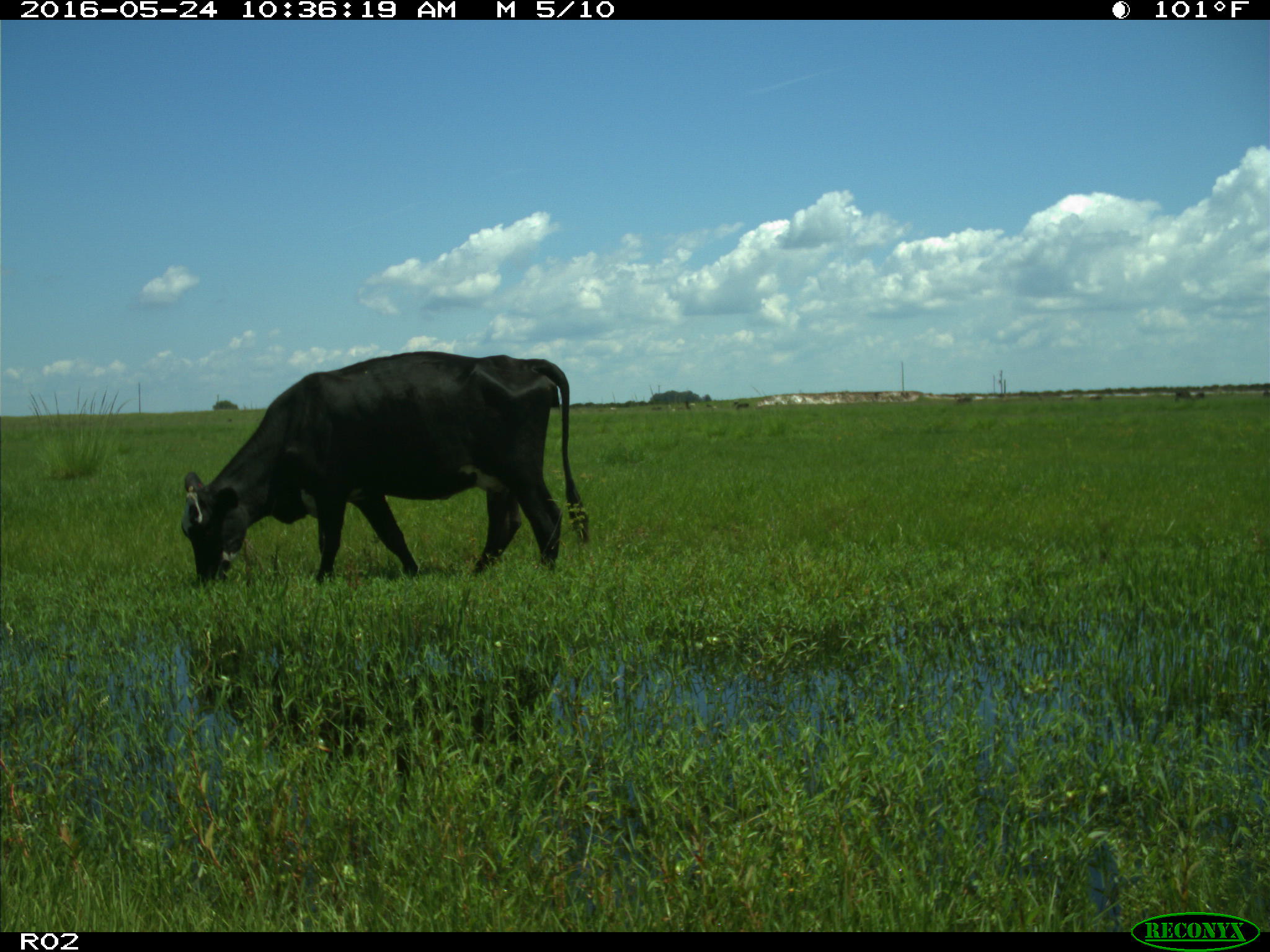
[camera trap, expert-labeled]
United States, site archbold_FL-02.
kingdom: Animalia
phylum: Chordata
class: Mammalia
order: Artiodactyla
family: Bovidae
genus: Bos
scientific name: Bos taurus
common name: domestic cow